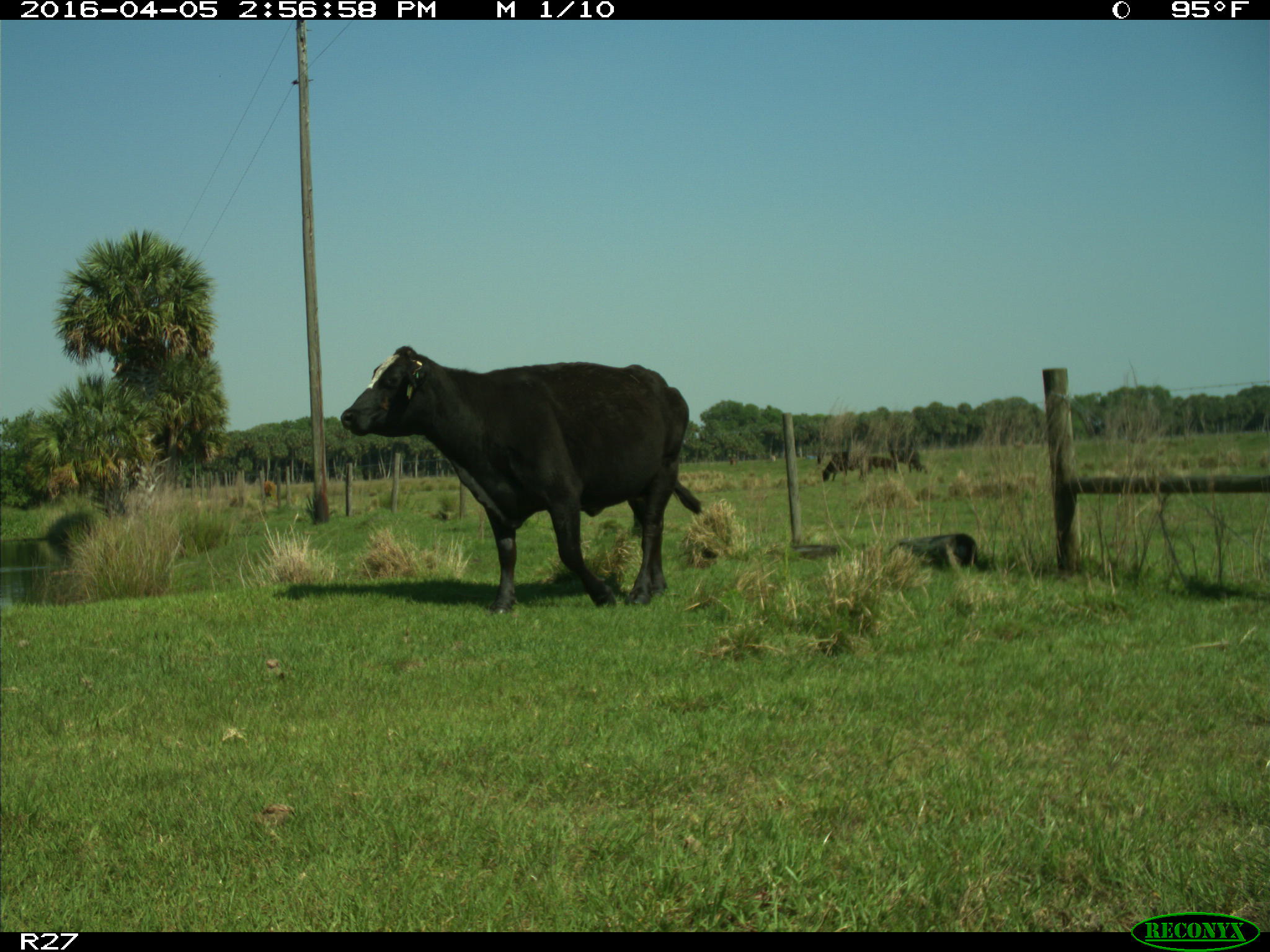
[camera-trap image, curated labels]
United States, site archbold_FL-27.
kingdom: Animalia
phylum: Chordata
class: Mammalia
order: Artiodactyla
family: Bovidae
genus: Bos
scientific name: Bos taurus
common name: domestic cow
Bos taurus (domestic cow).